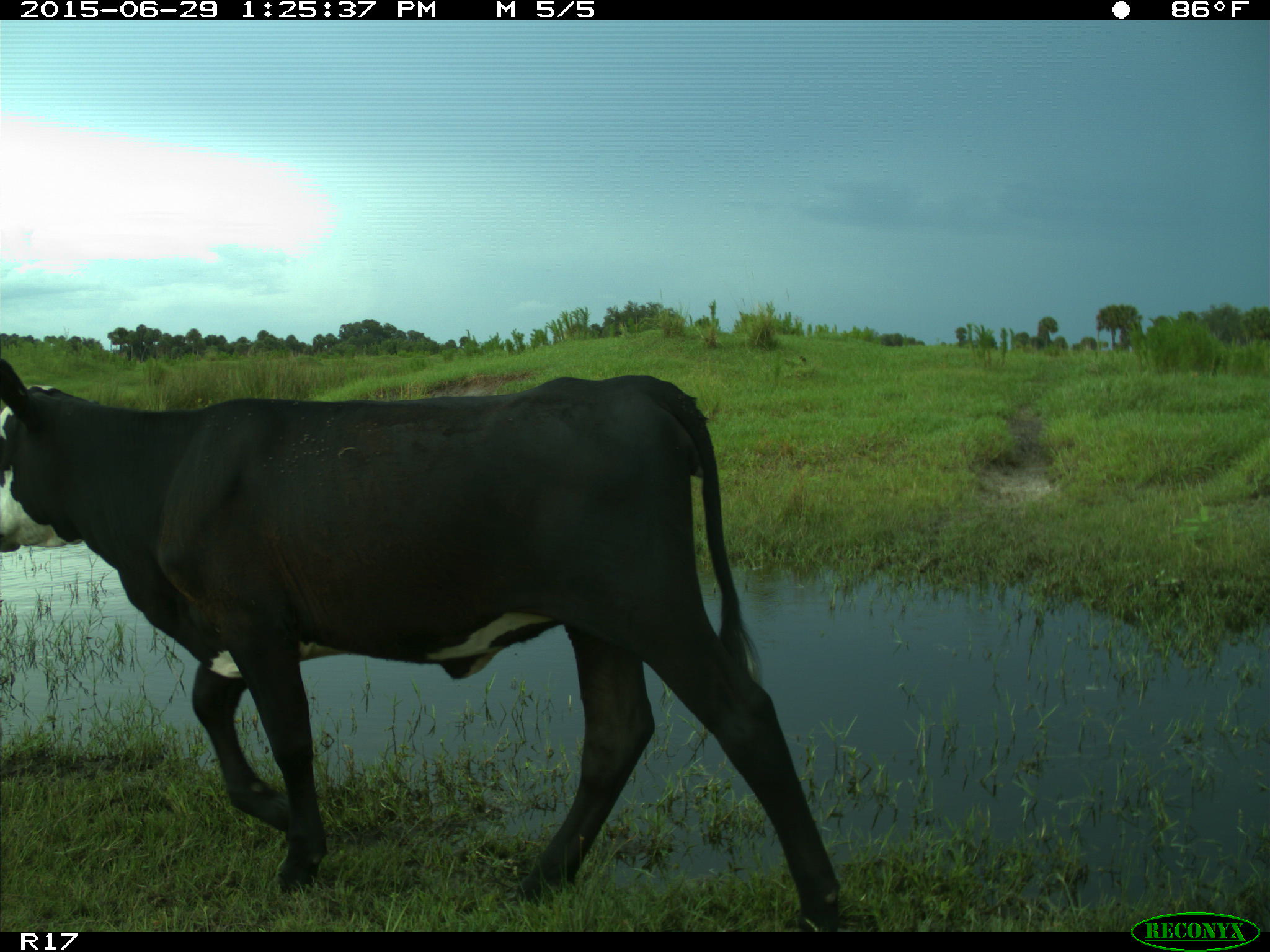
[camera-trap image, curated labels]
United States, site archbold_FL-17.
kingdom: Animalia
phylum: Chordata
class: Mammalia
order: Artiodactyla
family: Bovidae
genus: Bos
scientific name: Bos taurus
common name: domestic cow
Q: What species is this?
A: Bos taurus (domestic cow).